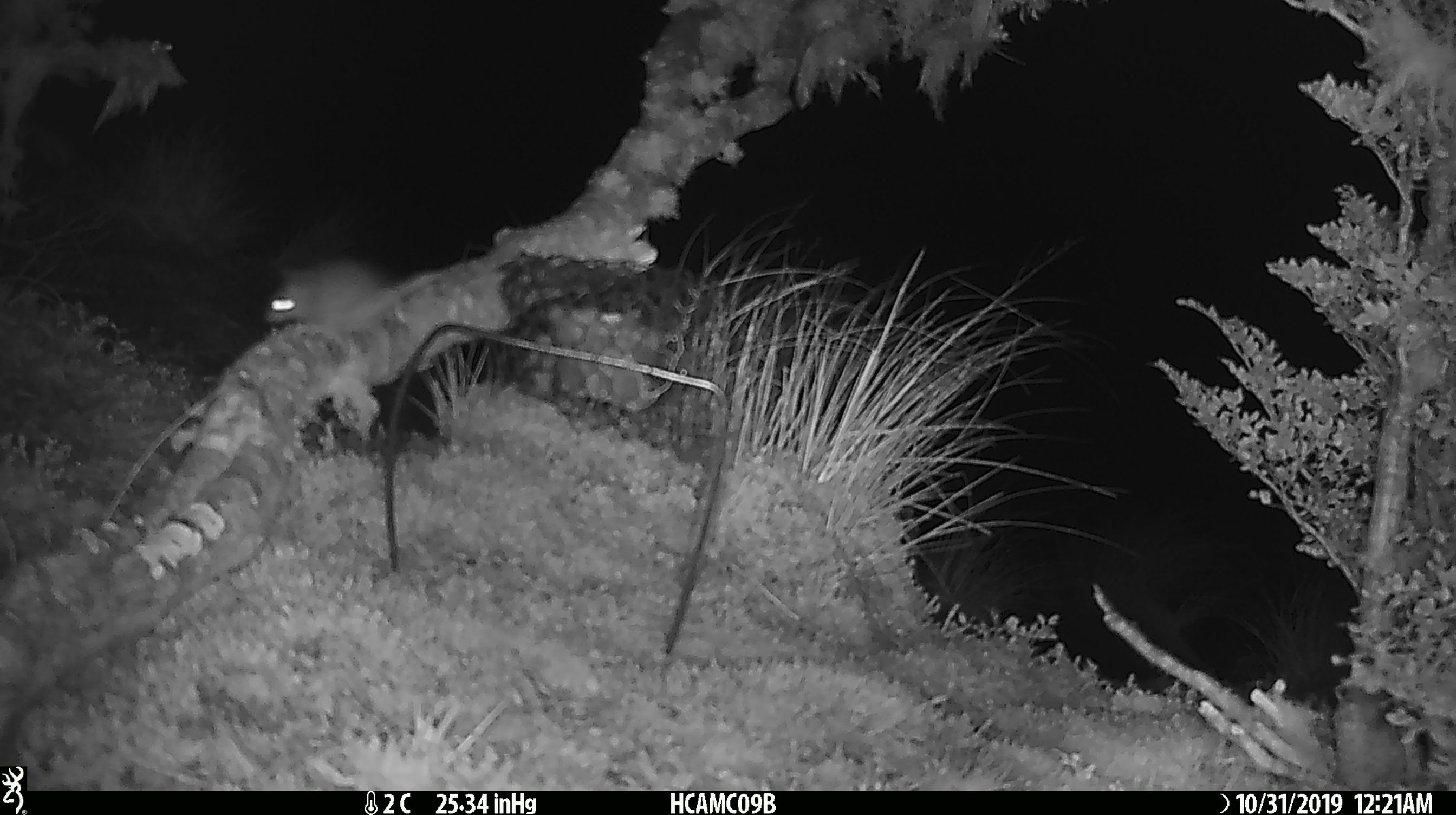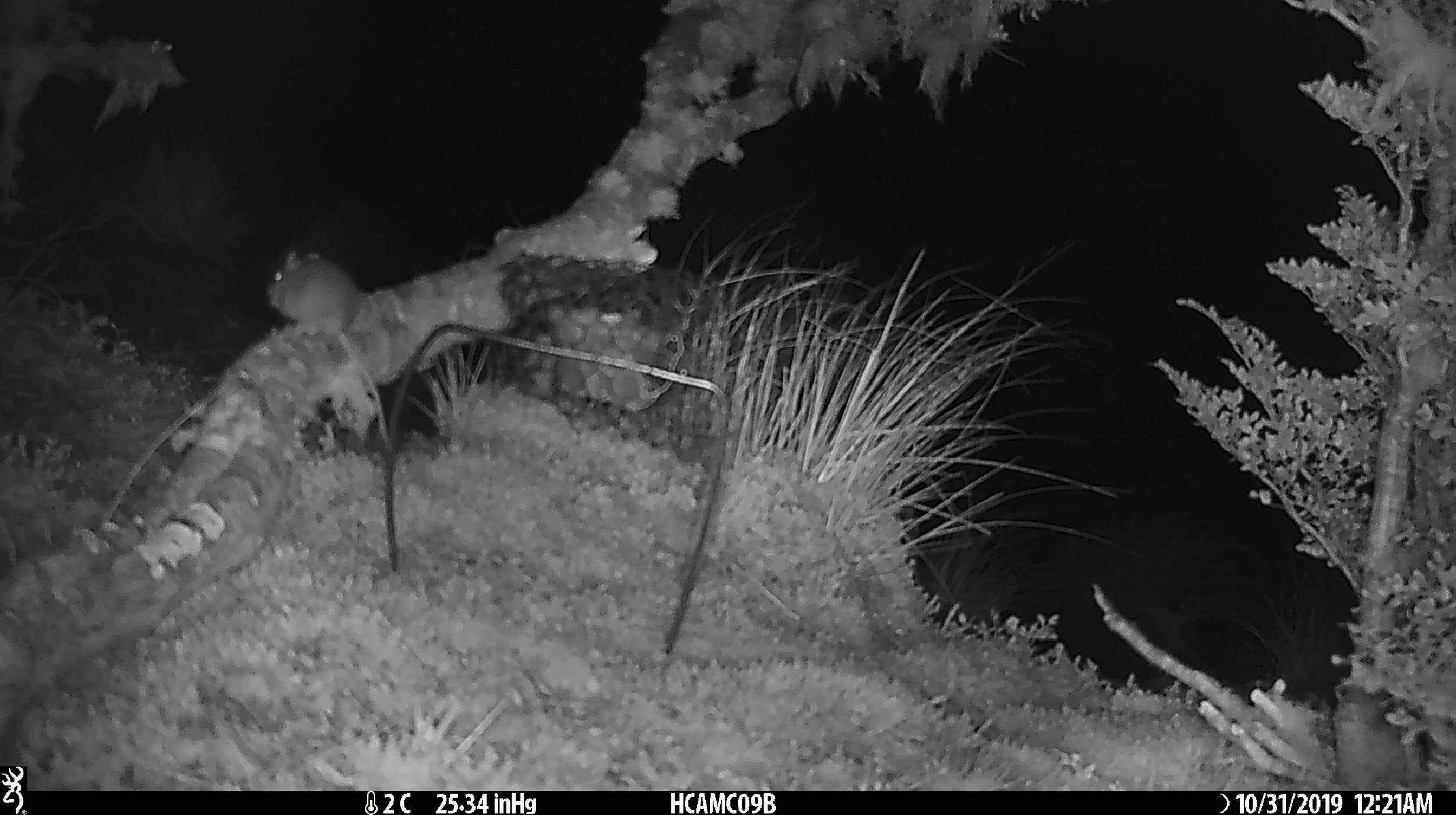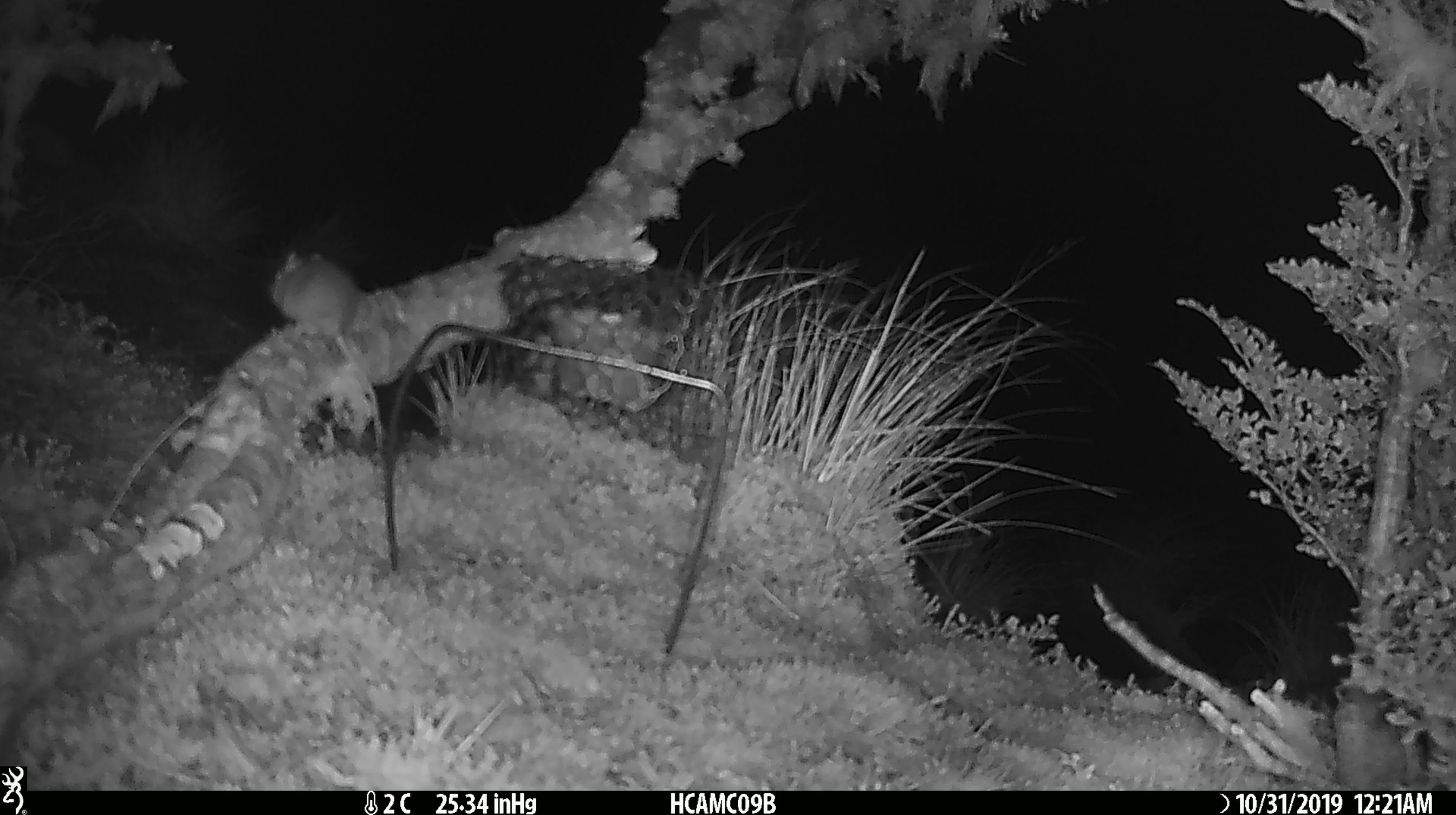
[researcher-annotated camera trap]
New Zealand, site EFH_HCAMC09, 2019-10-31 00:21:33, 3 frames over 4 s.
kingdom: Animalia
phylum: Chordata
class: Mammalia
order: Rodentia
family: Muridae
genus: Mus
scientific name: Mus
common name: mouse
Mouse (Mus).